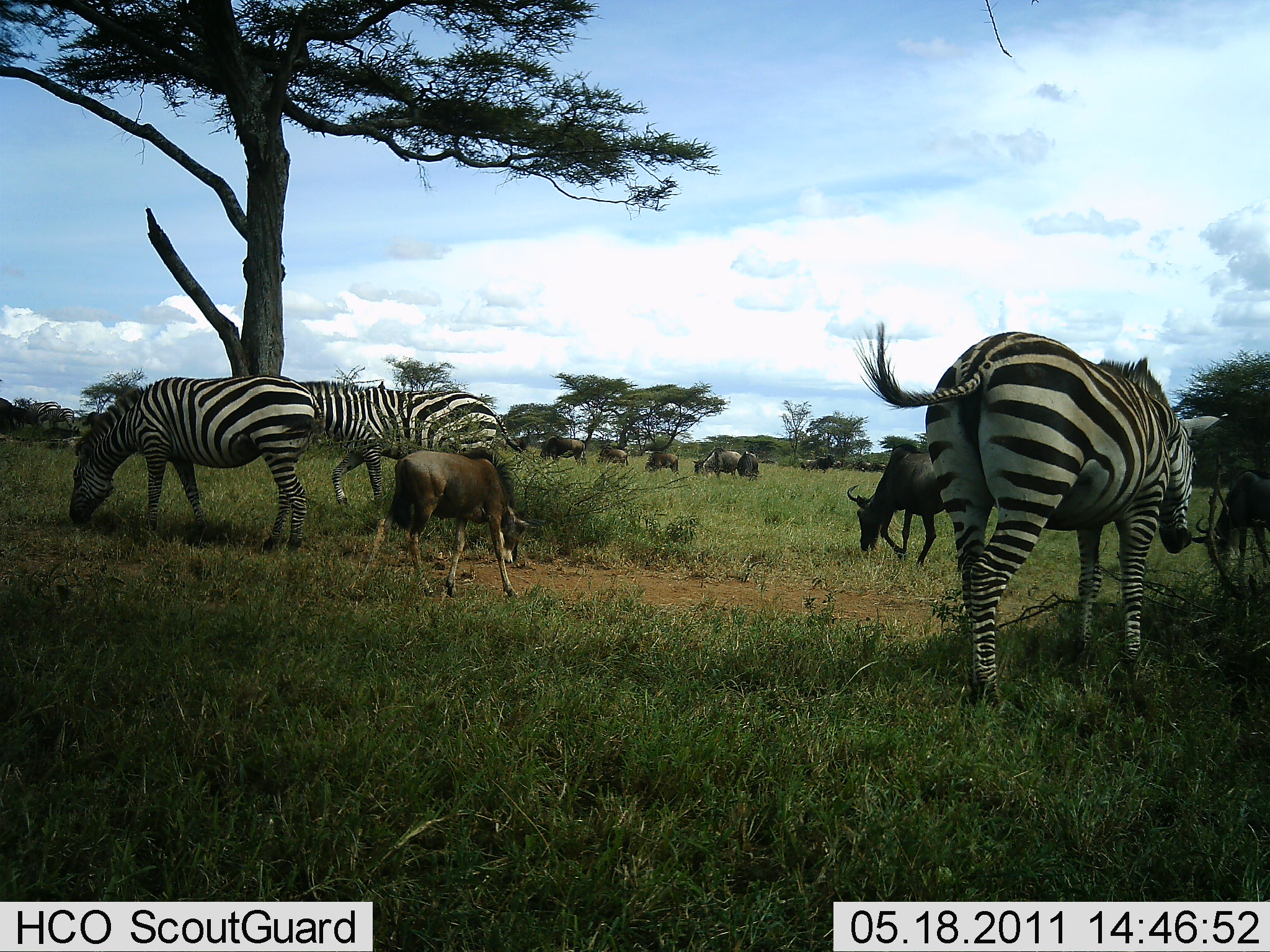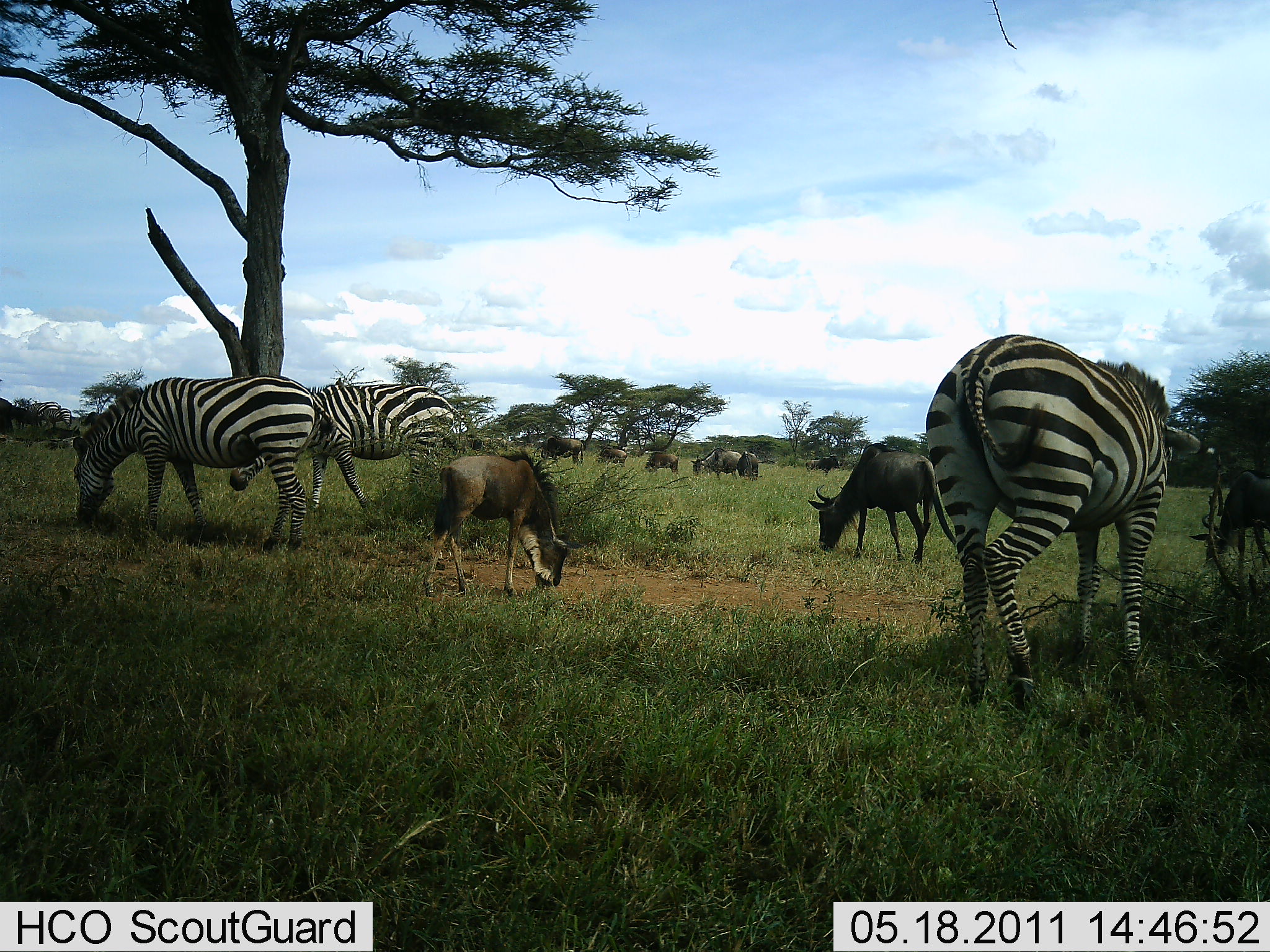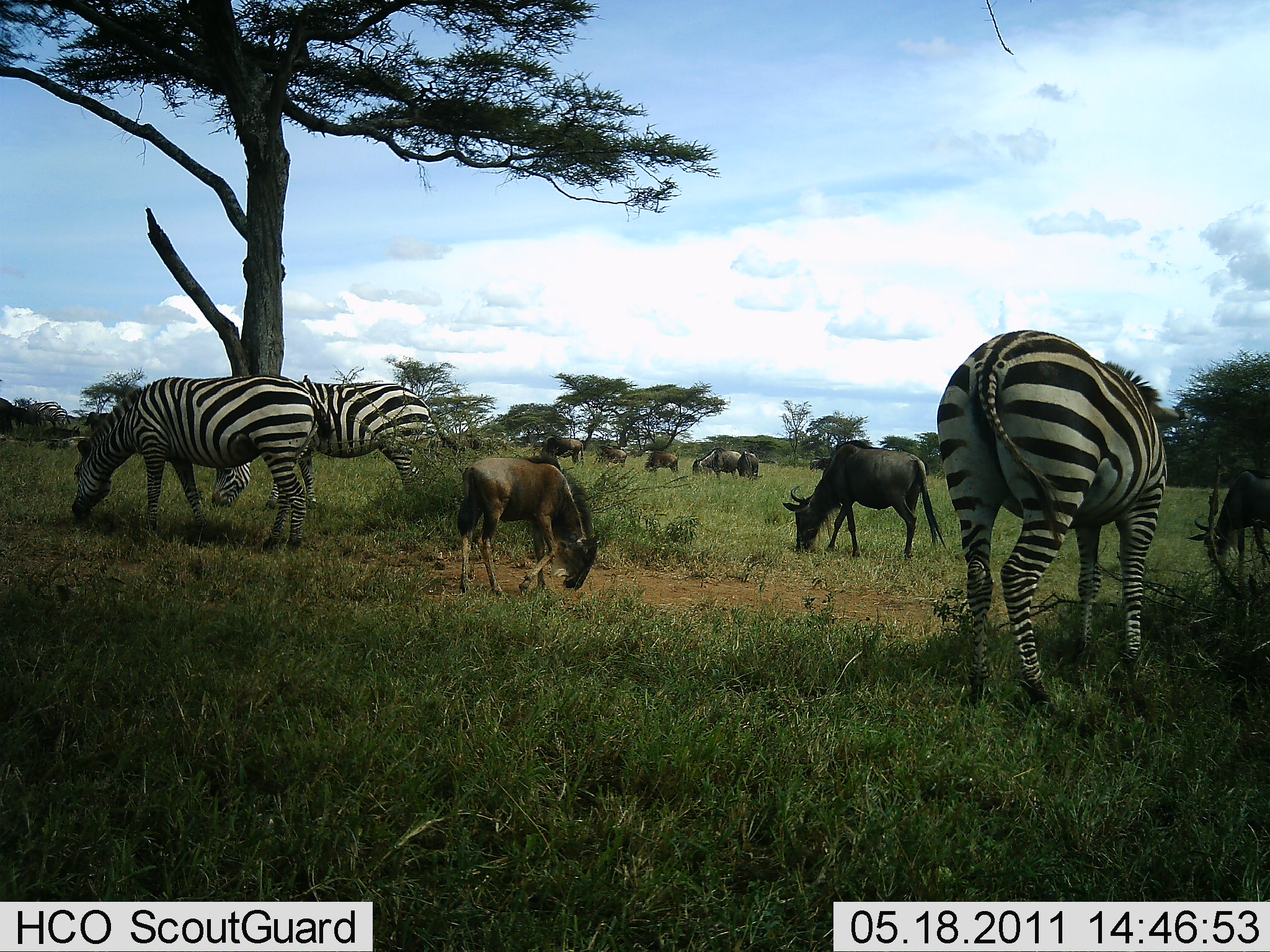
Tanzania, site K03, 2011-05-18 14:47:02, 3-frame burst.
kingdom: Animalia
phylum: Chordata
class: Mammalia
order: Artiodactyla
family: Bovidae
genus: Connochaetes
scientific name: Connochaetes taurinus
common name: blue wildebeest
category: wildebeest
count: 8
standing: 40%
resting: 0%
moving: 30%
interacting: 0%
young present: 80%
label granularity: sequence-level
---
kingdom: Animalia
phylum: Chordata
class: Mammalia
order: Perissodactyla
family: Equidae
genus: Equus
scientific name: Equus quagga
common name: plains zebra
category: zebra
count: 3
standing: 23%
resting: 0%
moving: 8%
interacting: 0%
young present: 15%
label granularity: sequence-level